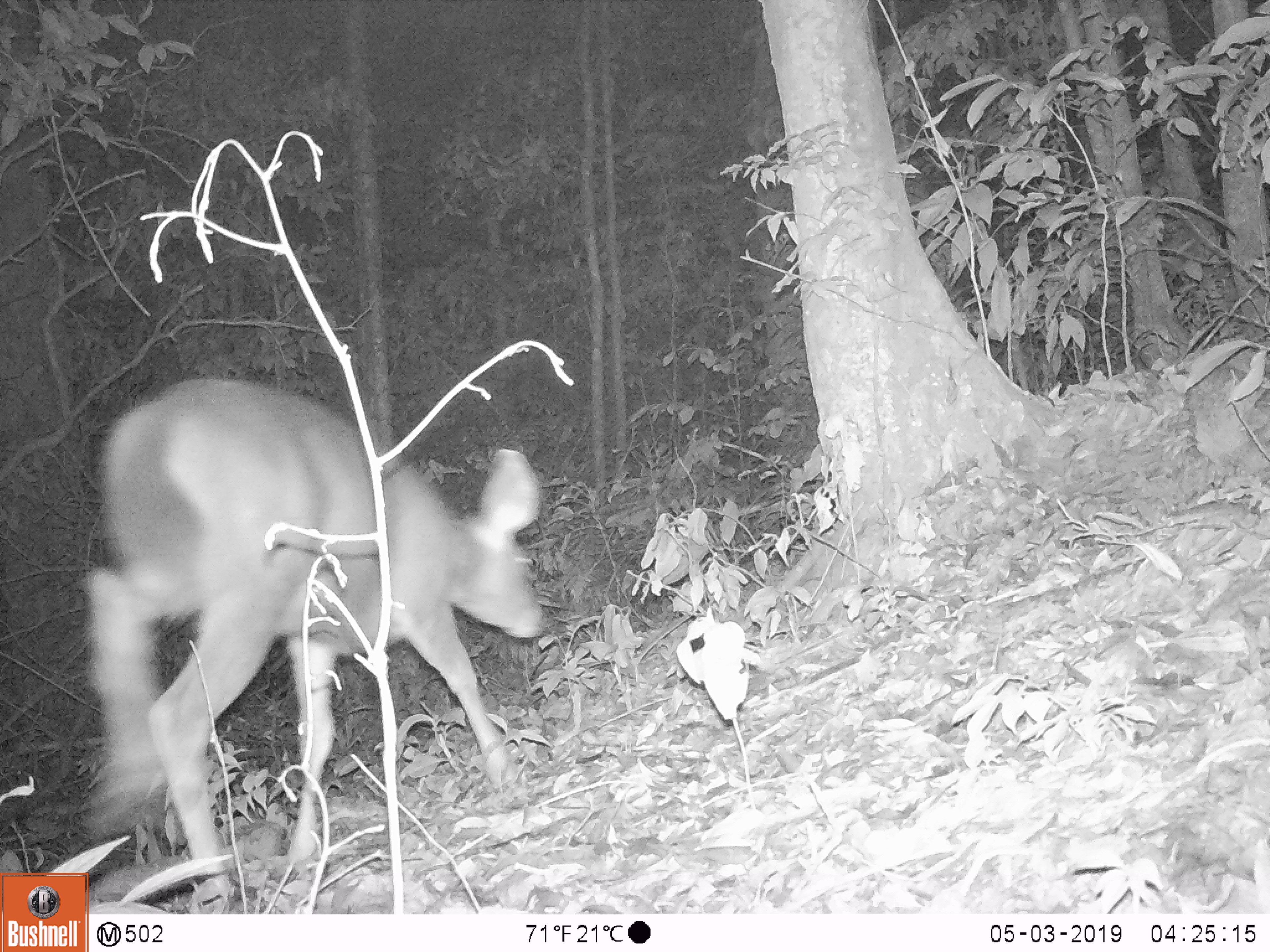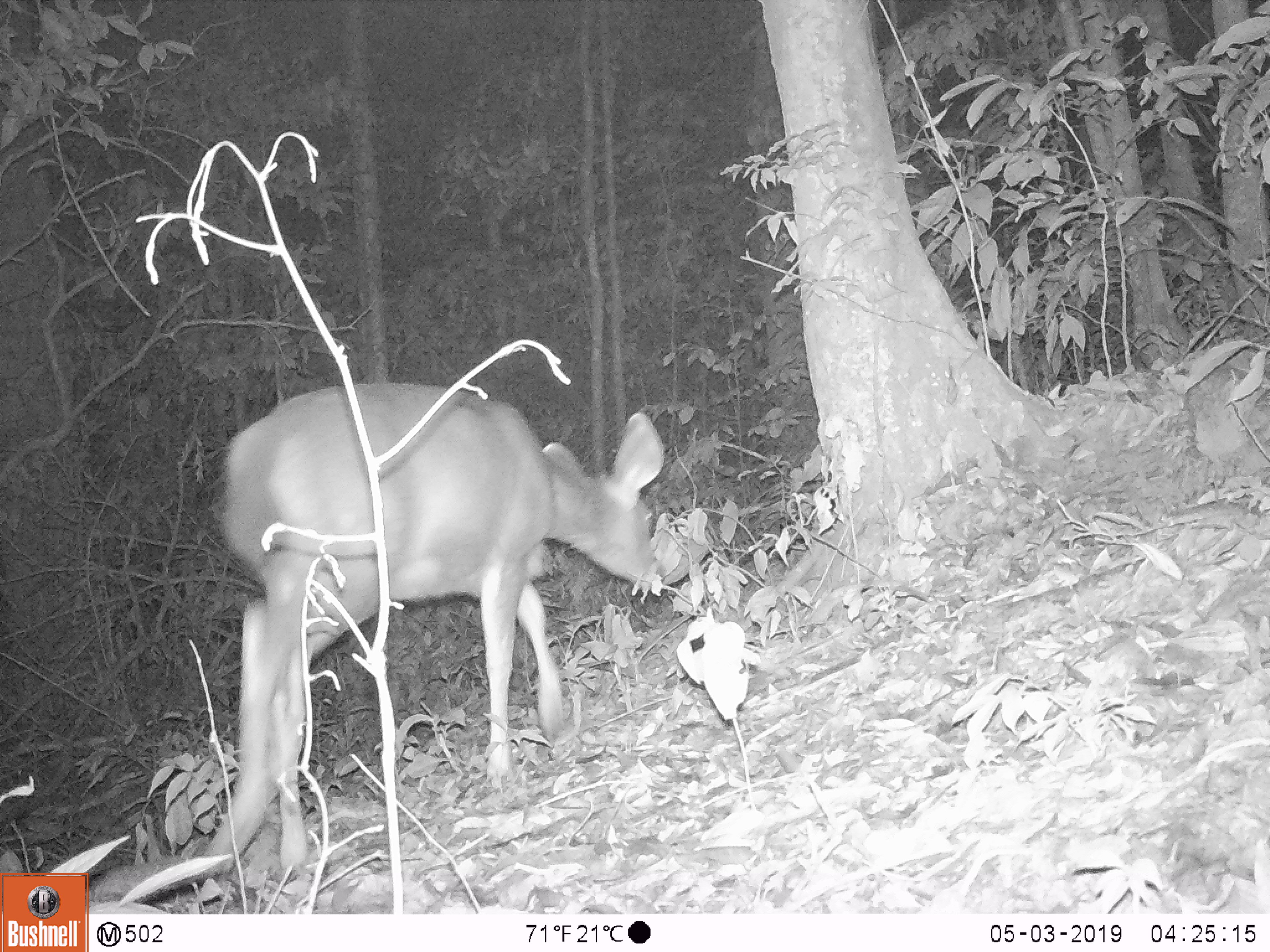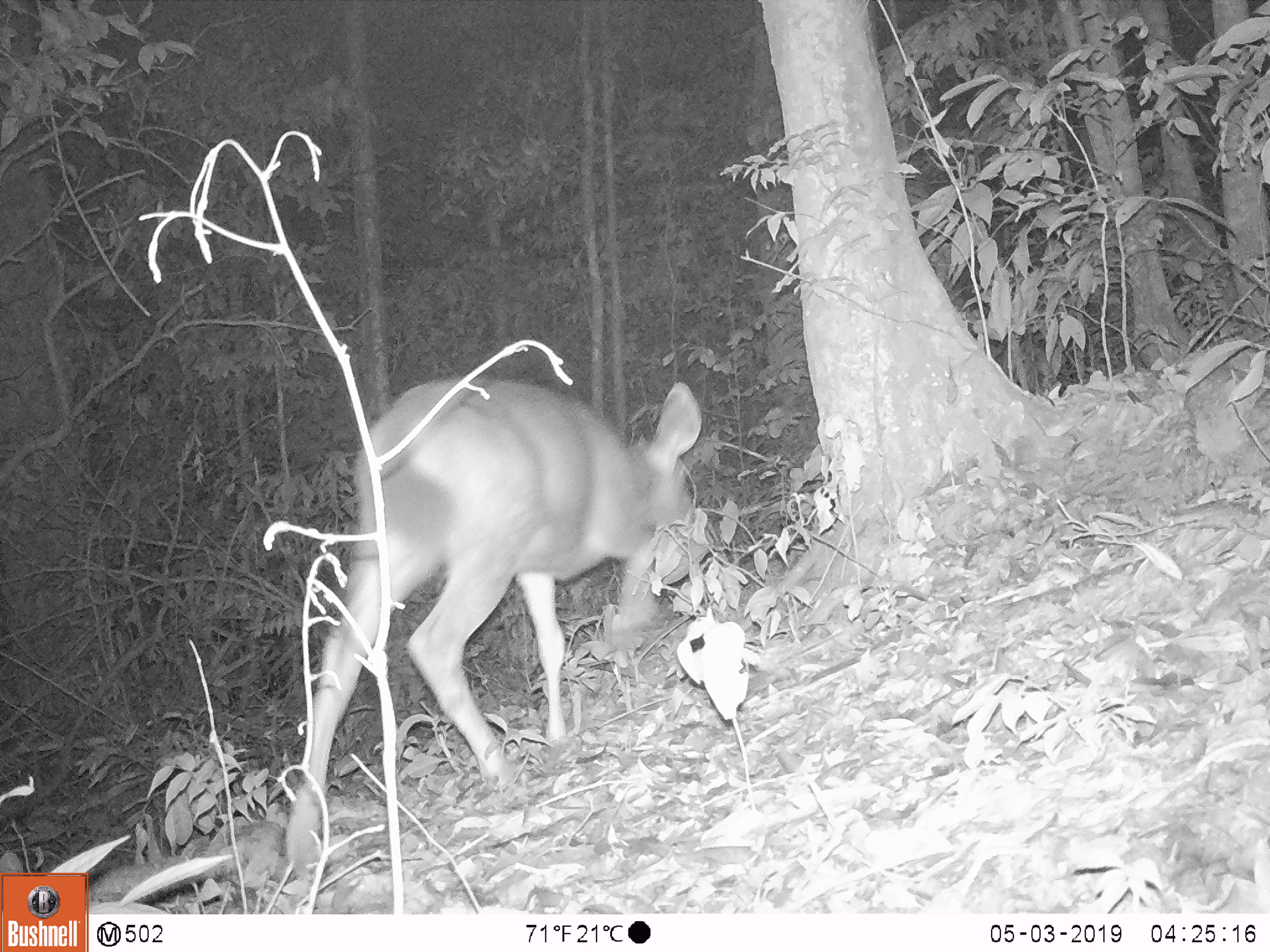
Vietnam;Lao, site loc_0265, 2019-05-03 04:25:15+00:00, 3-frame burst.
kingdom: Animalia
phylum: Chordata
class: Mammalia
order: Artiodactyla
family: Cervidae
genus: Rusa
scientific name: Rusa unicolor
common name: sambar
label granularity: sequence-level